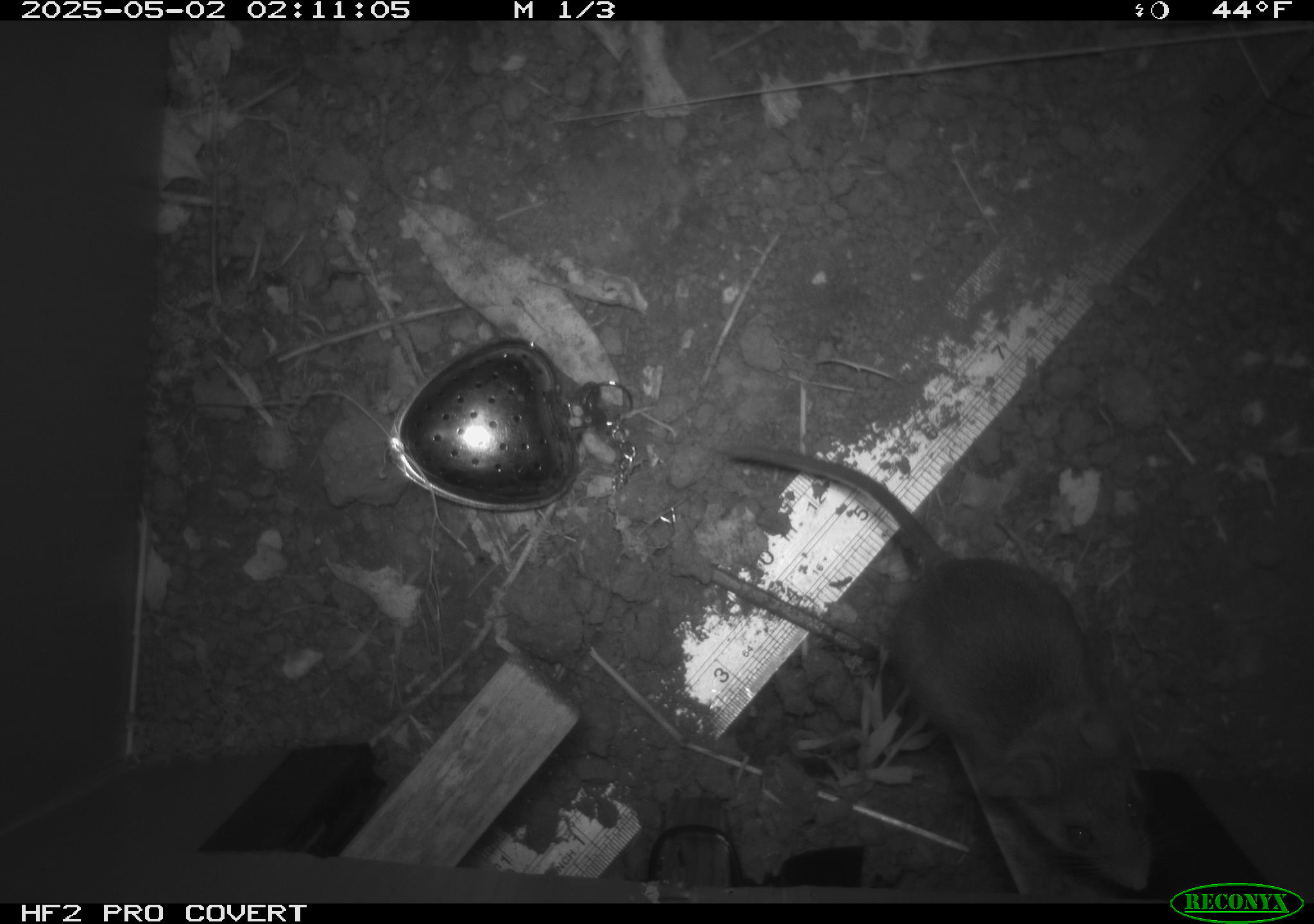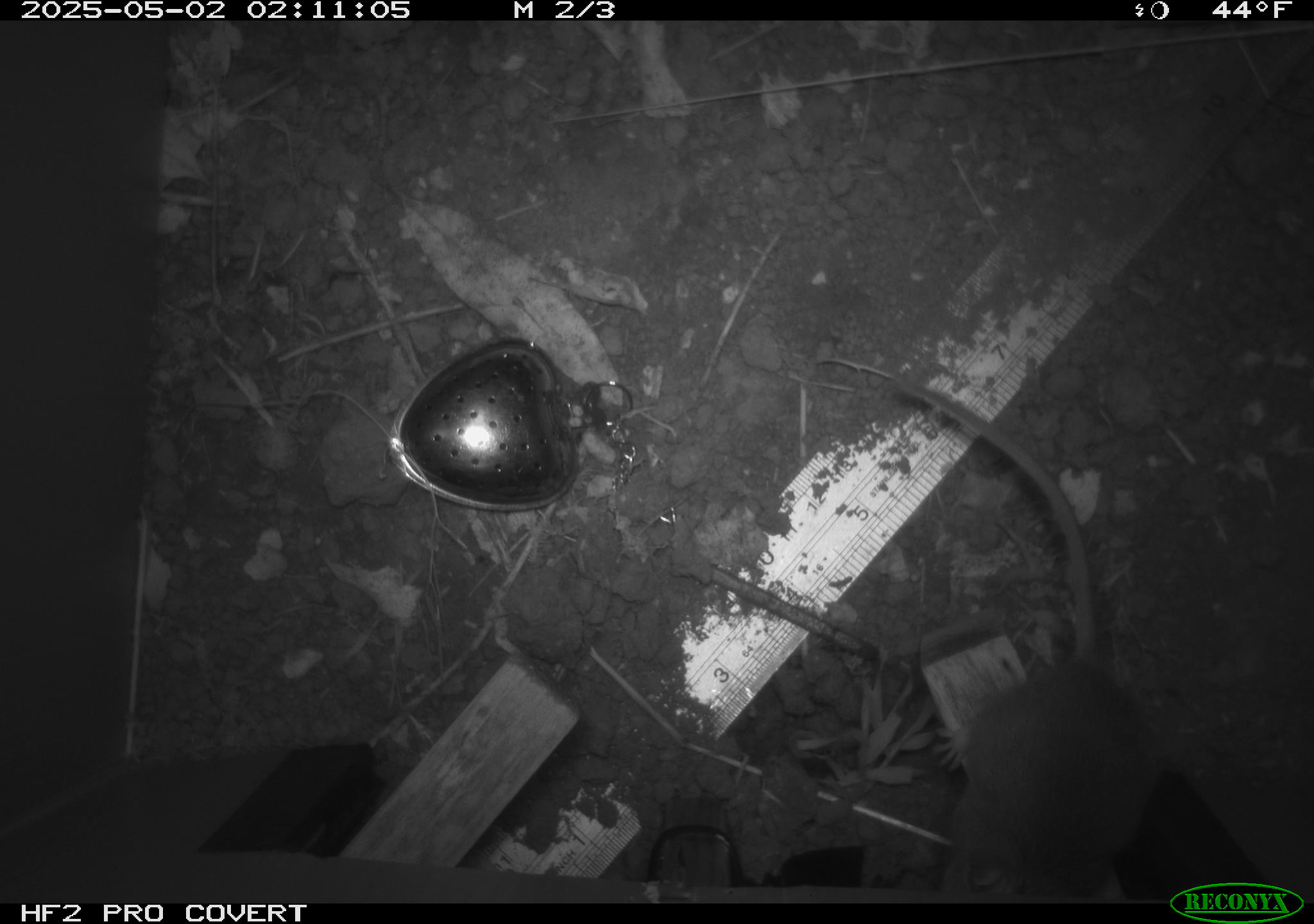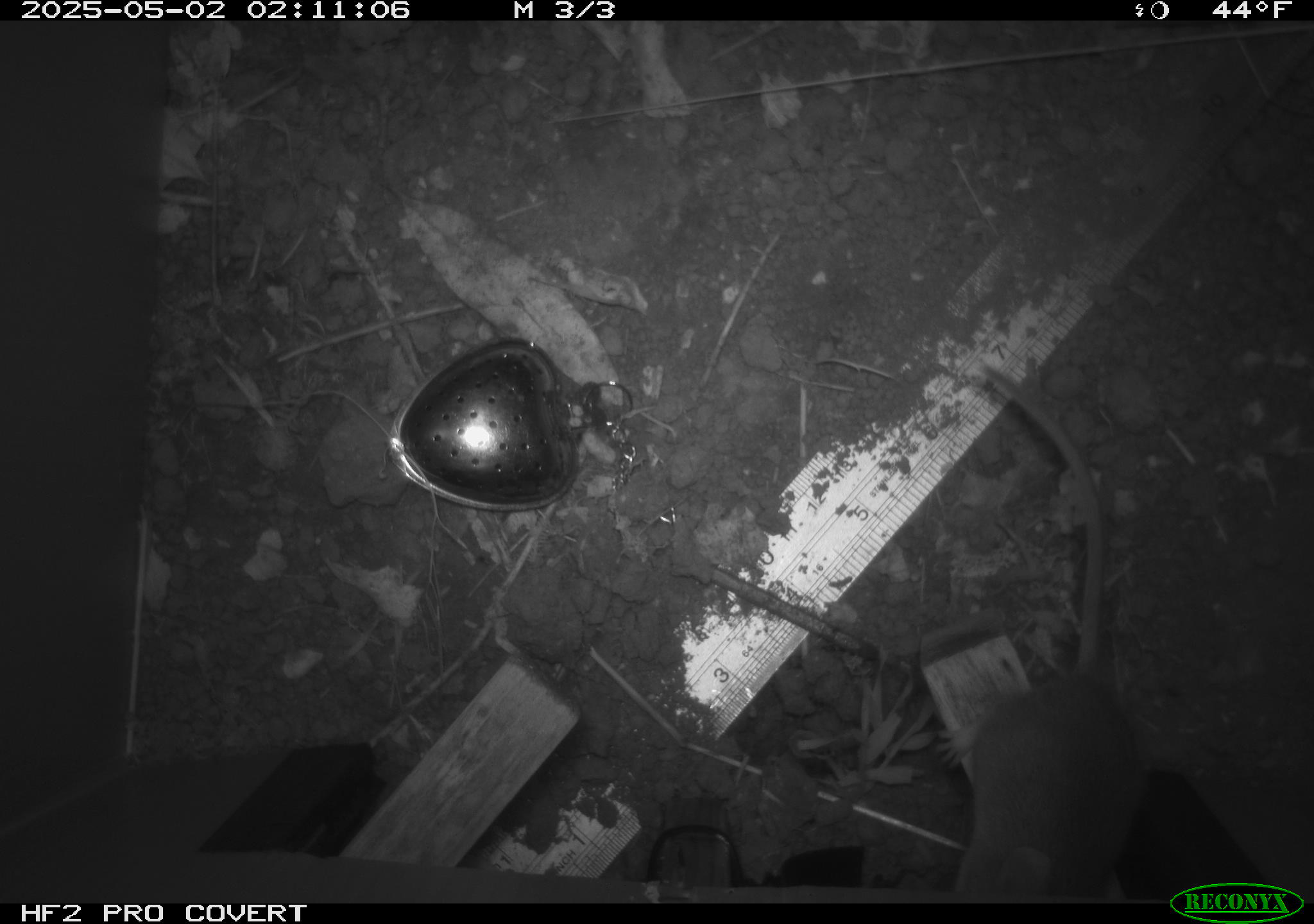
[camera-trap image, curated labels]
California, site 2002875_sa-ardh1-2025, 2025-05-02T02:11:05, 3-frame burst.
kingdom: Animalia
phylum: Chordata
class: Mammalia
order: Rodentia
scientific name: Rodentia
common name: mouse species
Mouse species (Rodentia).